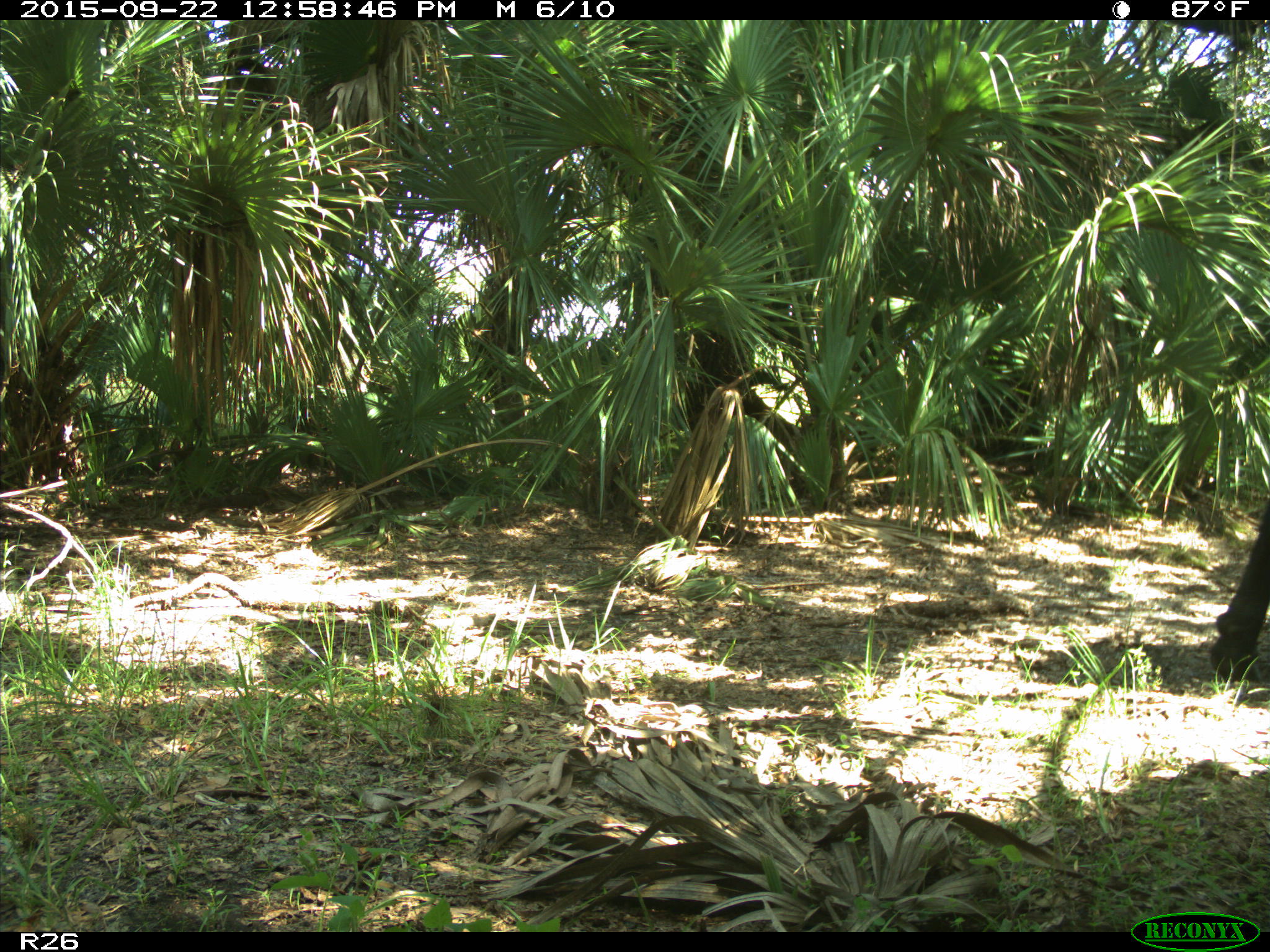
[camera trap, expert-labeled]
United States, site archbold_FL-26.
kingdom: Animalia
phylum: Chordata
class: Mammalia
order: Artiodactyla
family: Bovidae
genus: Bos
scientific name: Bos taurus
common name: domestic cow